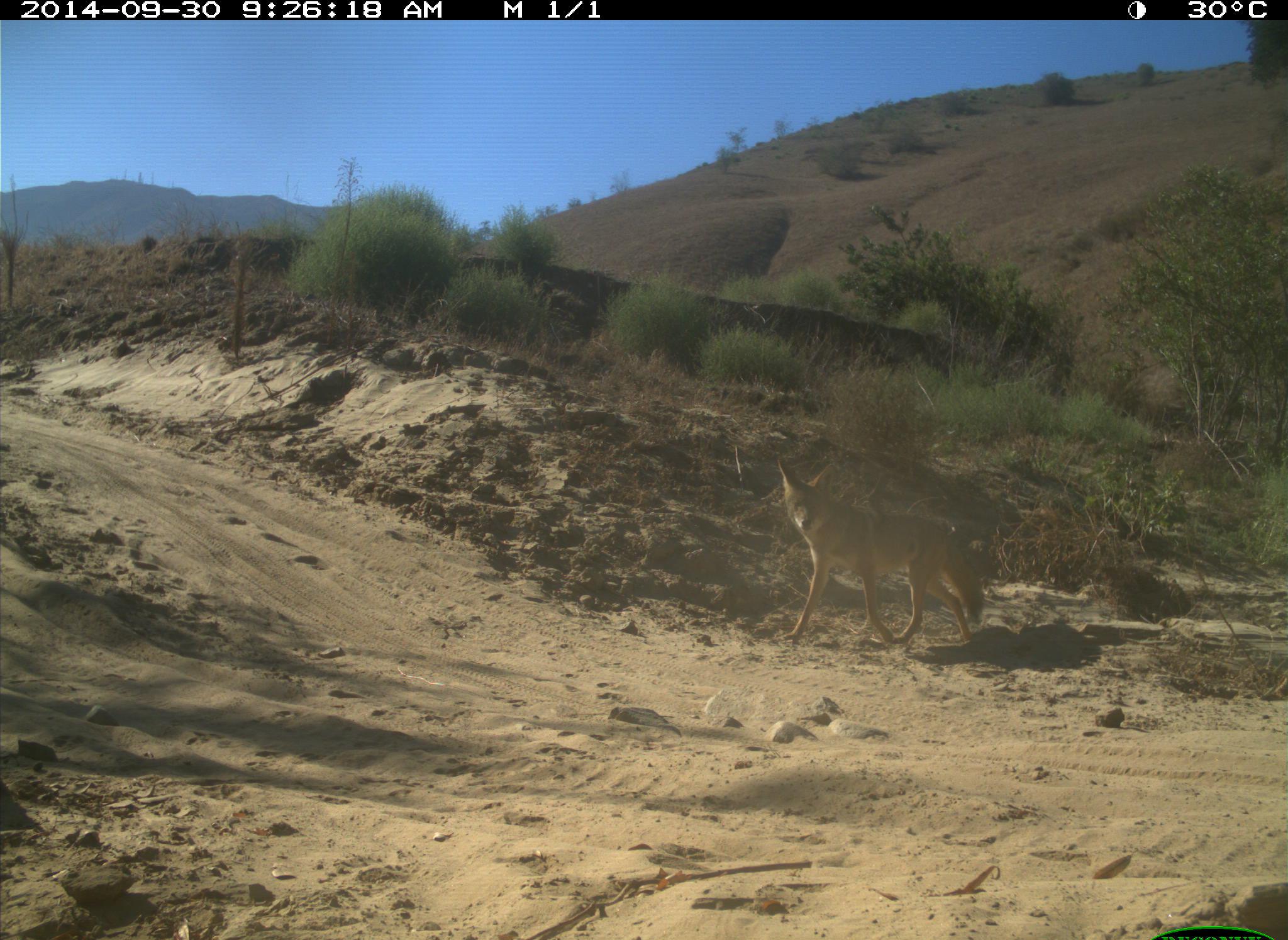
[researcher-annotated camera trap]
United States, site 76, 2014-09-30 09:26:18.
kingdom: Animalia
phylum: Chordata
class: Mammalia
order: Carnivora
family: Canidae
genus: Canis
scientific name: Canis latrans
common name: coyote